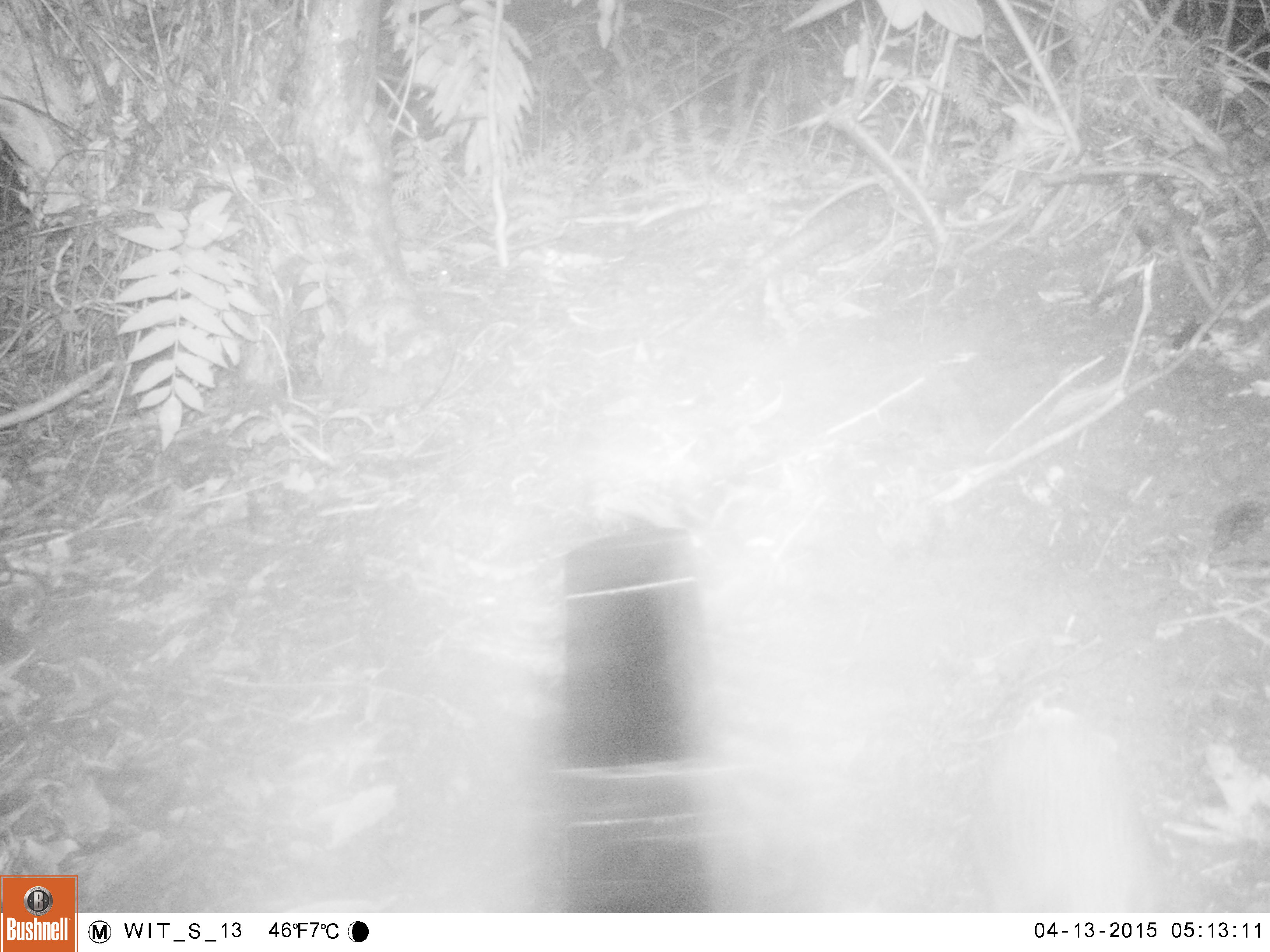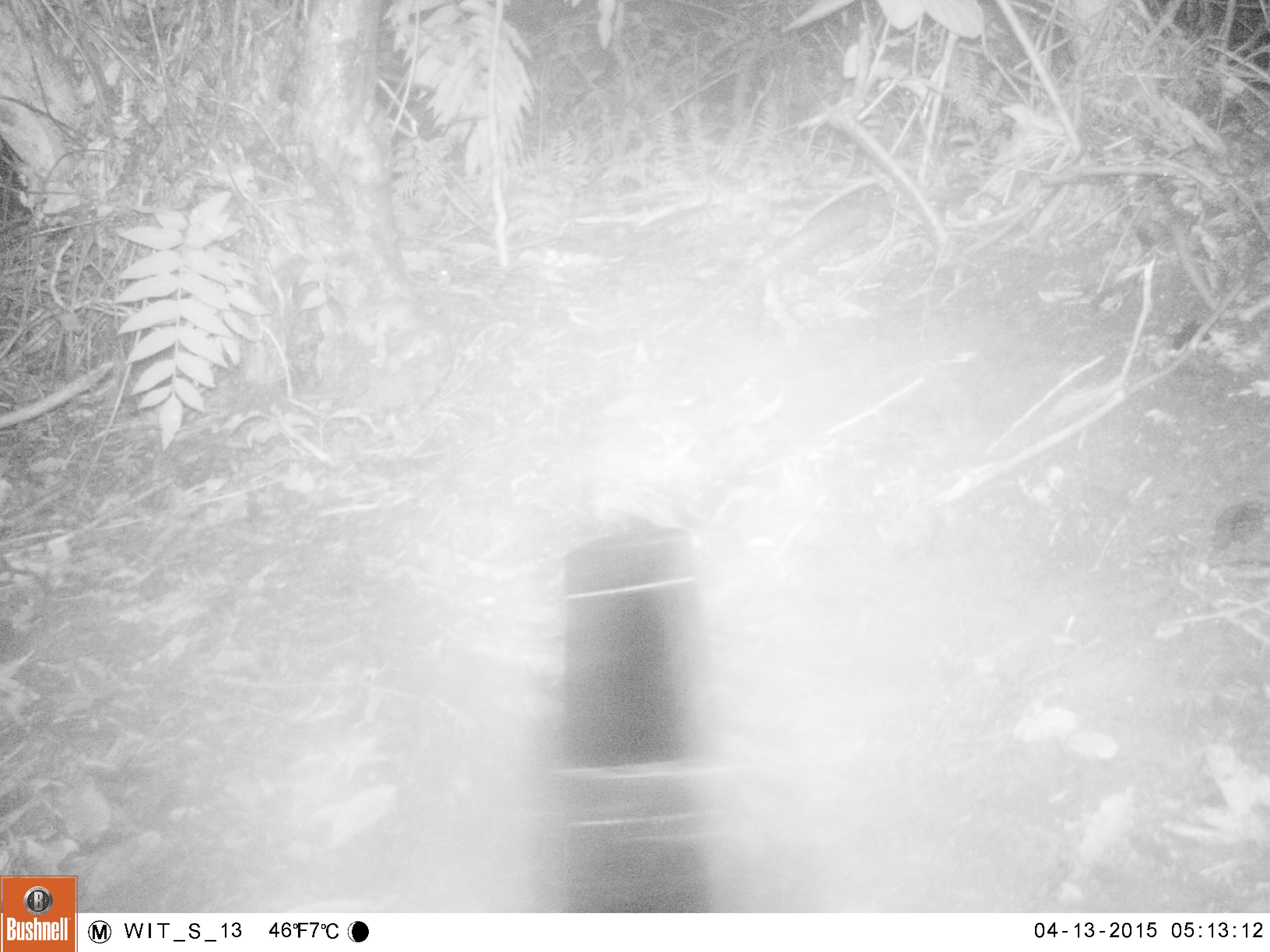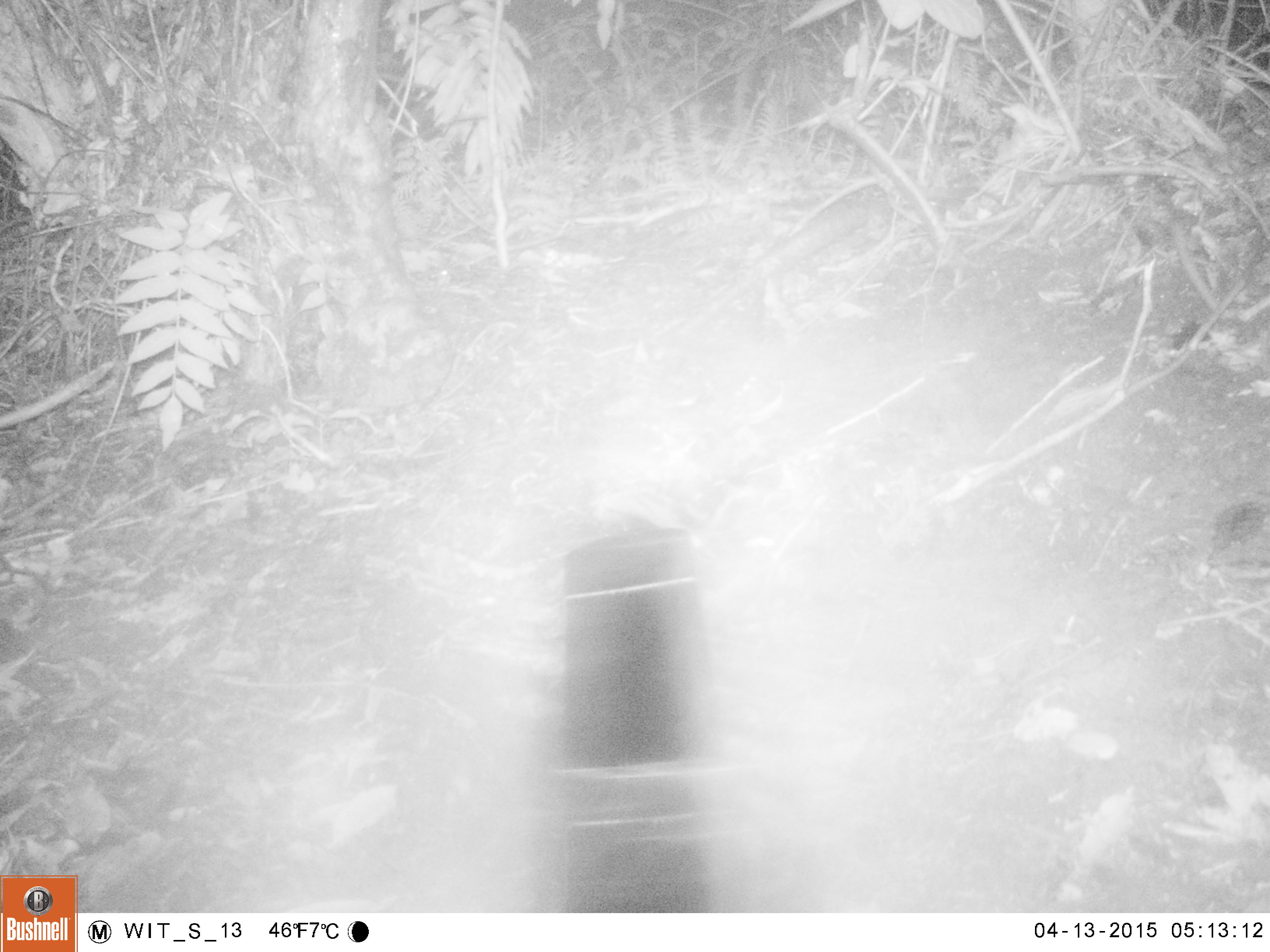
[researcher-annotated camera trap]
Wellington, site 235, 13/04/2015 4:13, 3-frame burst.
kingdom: Animalia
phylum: Chordata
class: Mammalia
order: Eulipotyphla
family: Erinaceidae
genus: Erinaceus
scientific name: Erinaceus europaeus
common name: hedgehog